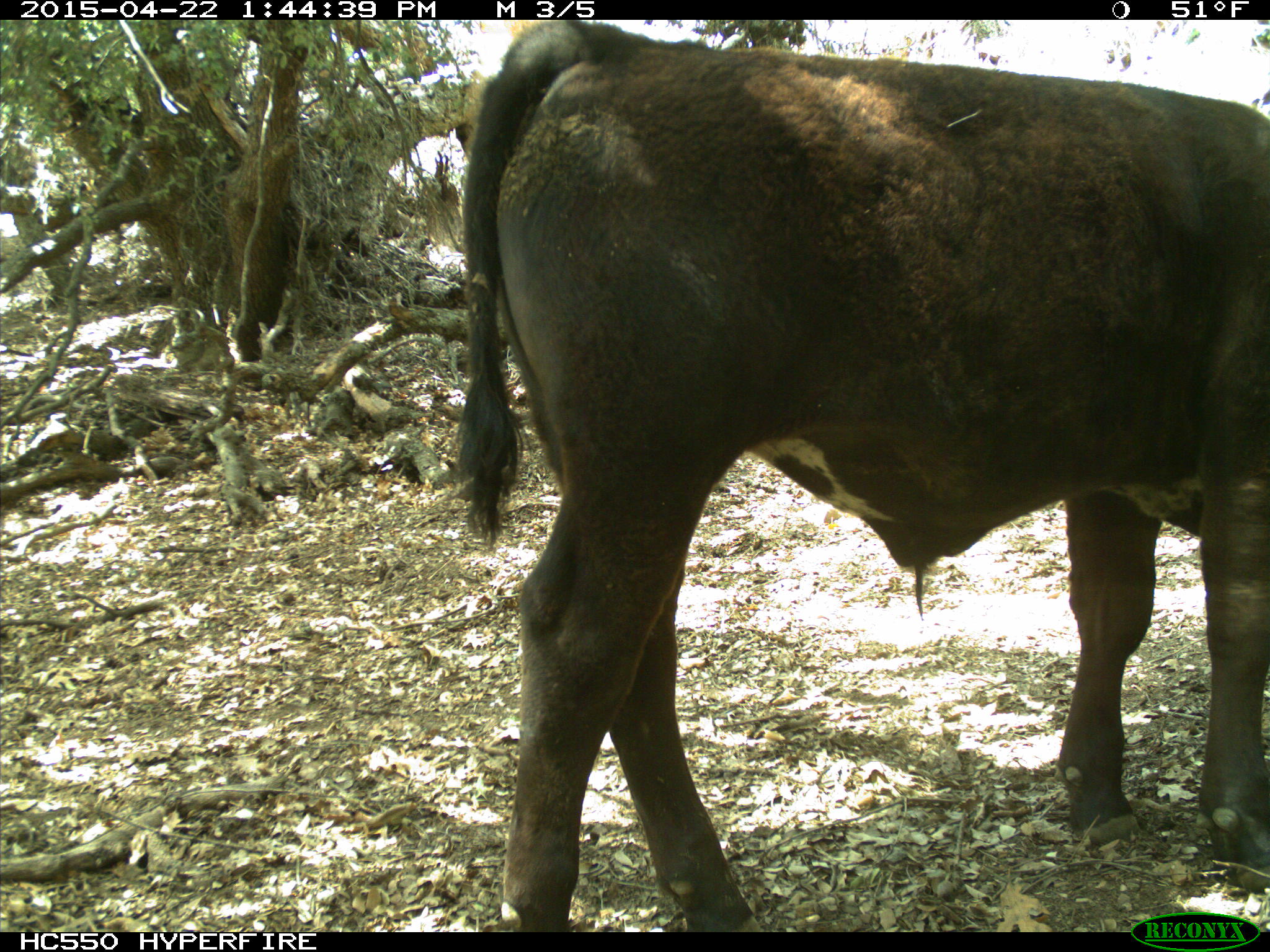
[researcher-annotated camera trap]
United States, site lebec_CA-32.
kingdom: Animalia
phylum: Chordata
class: Mammalia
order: Artiodactyla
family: Bovidae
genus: Bos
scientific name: Bos taurus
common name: domestic cow